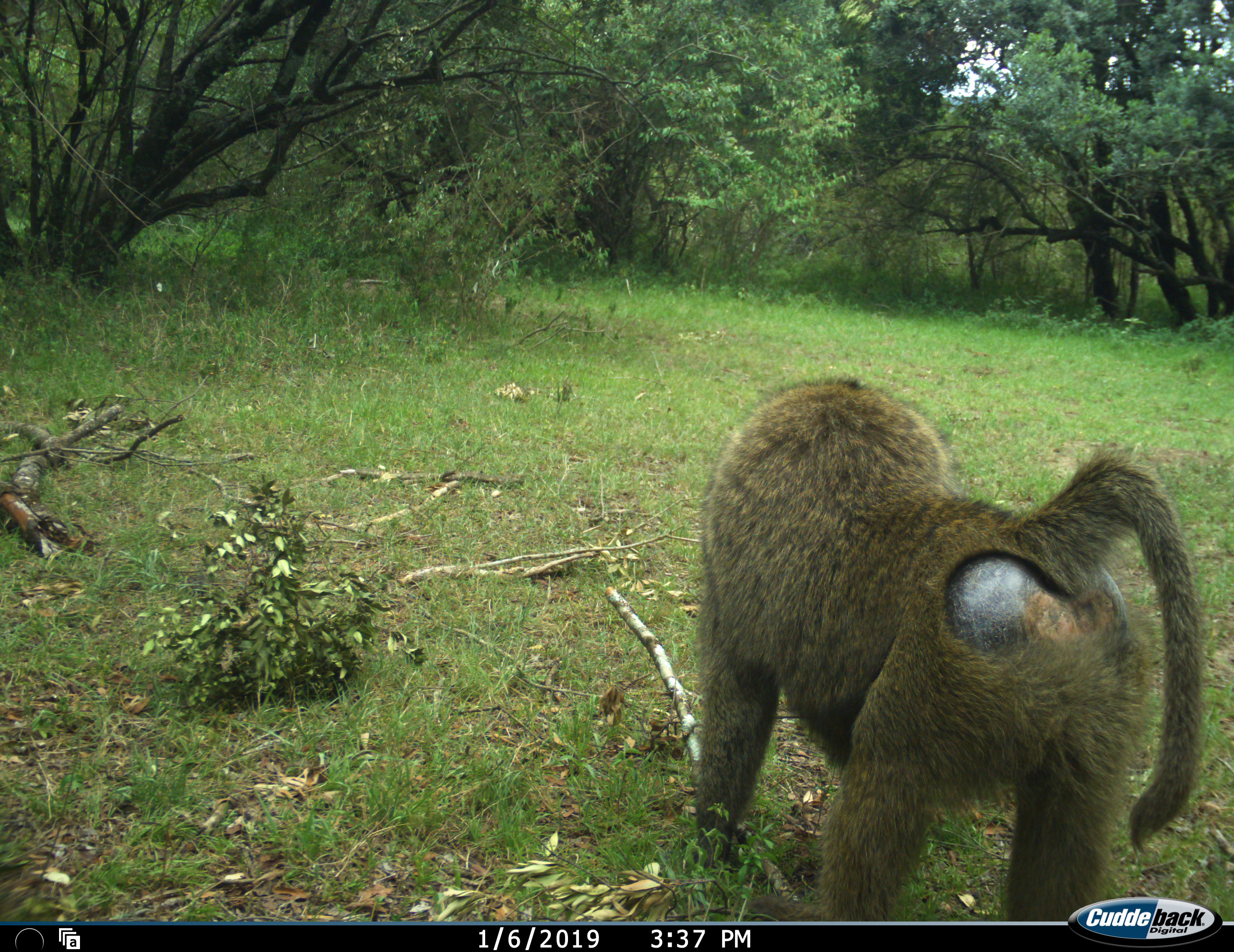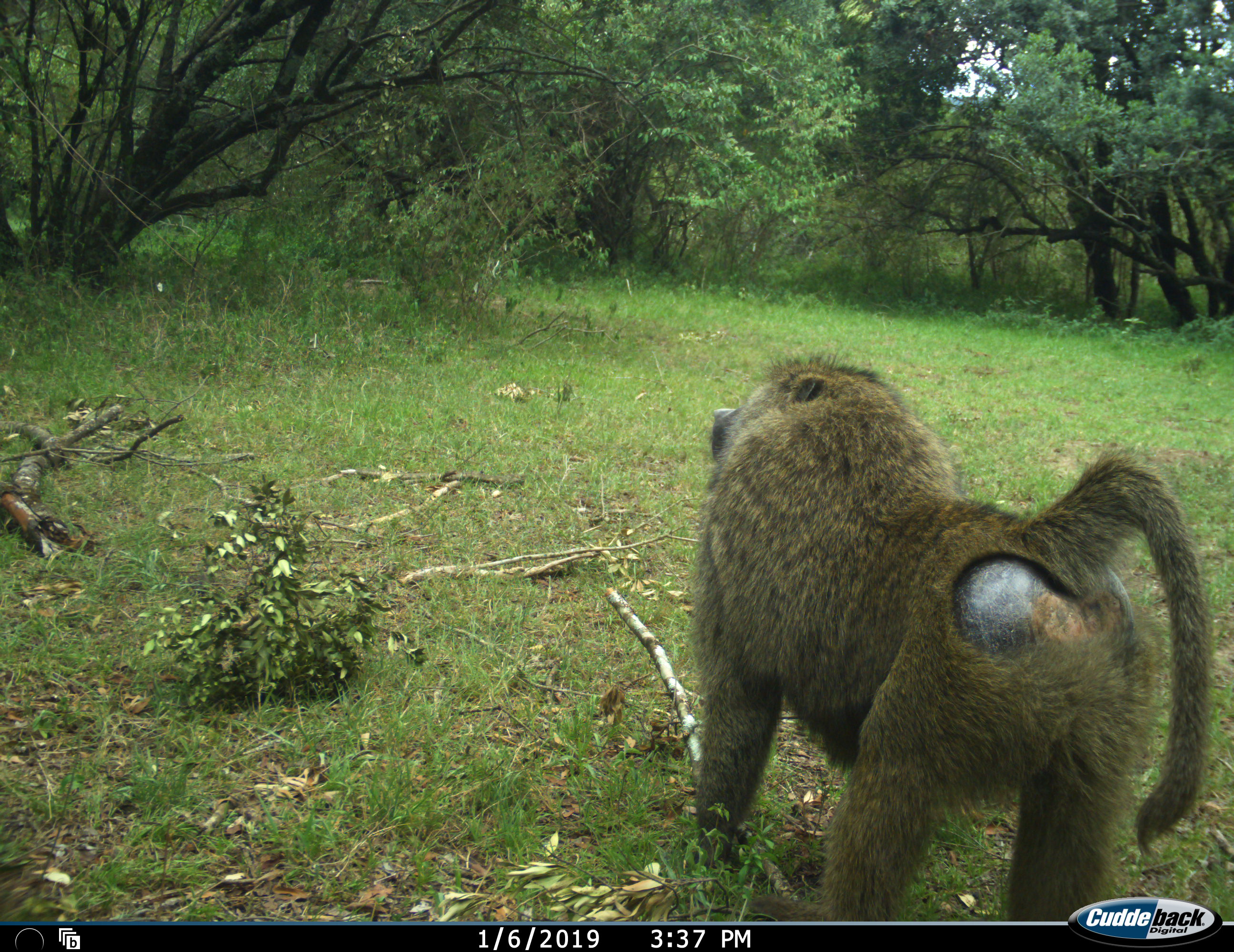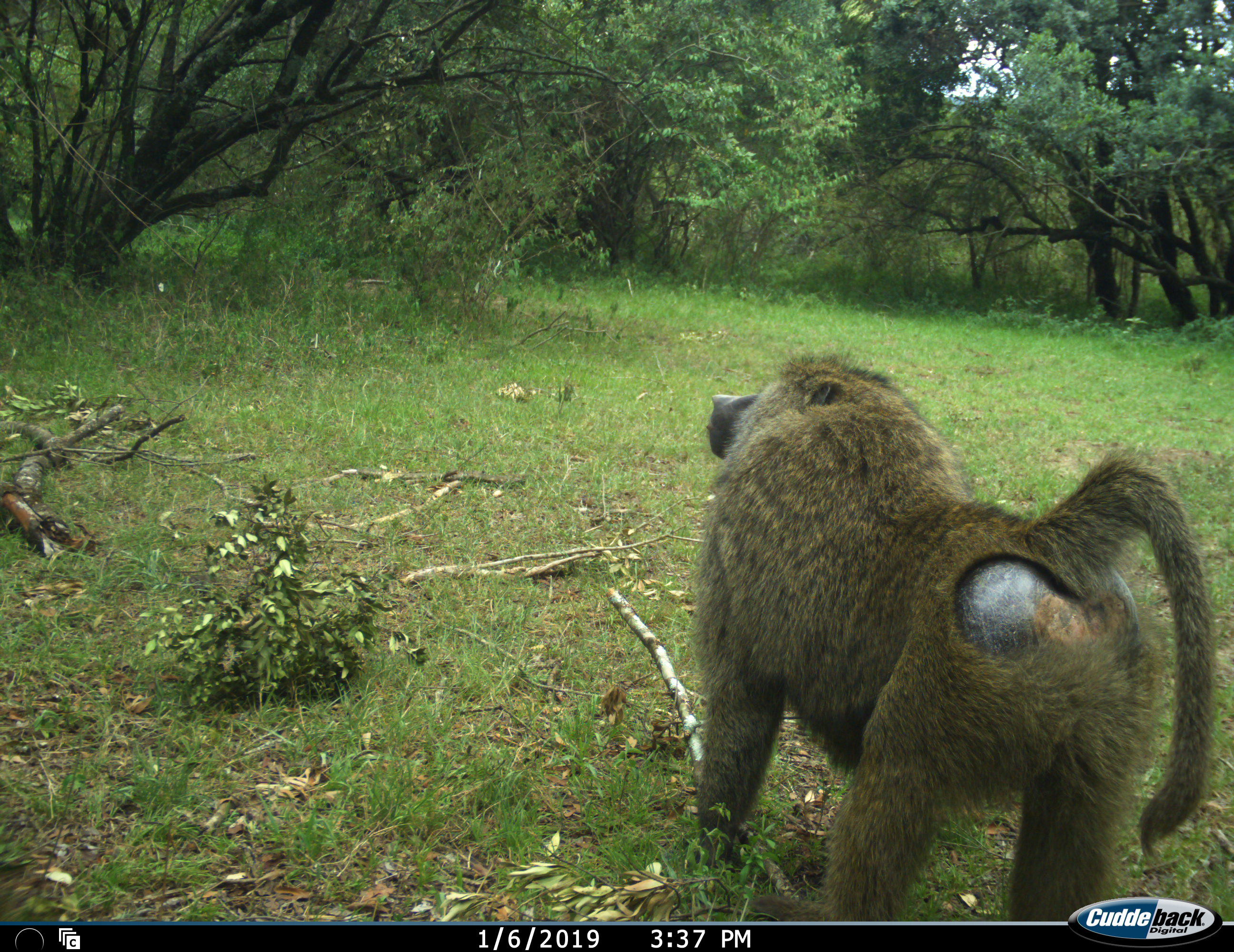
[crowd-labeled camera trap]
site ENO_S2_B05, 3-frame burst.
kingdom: Animalia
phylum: Chordata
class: Mammalia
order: Primates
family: Cercopithecidae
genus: Papio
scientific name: Papio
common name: baboon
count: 1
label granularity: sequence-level